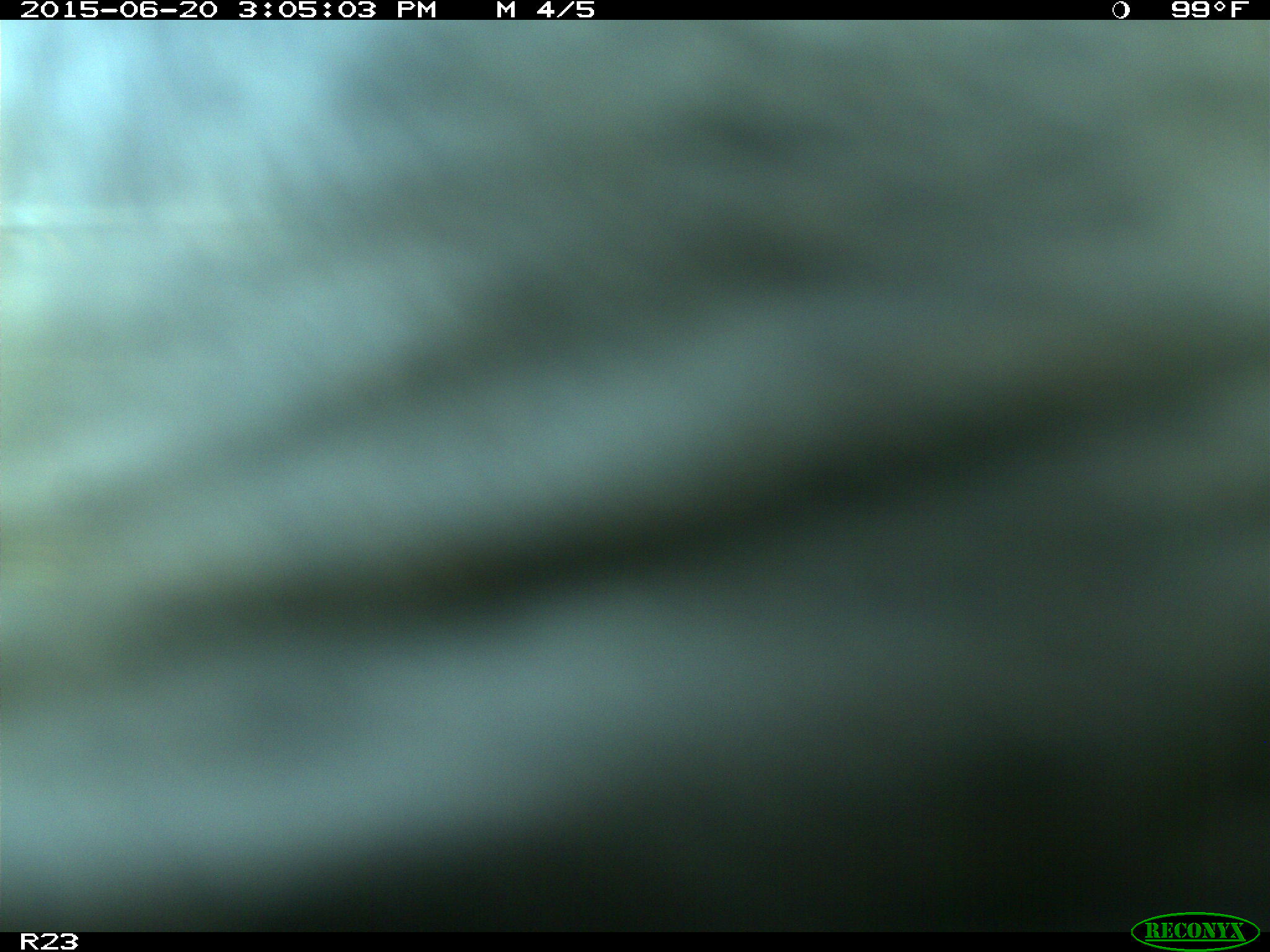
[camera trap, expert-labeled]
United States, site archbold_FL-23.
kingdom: Animalia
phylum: Chordata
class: Mammalia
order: Artiodactyla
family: Bovidae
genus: Bos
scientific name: Bos taurus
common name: domestic cow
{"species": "Bos taurus (domestic cow)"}